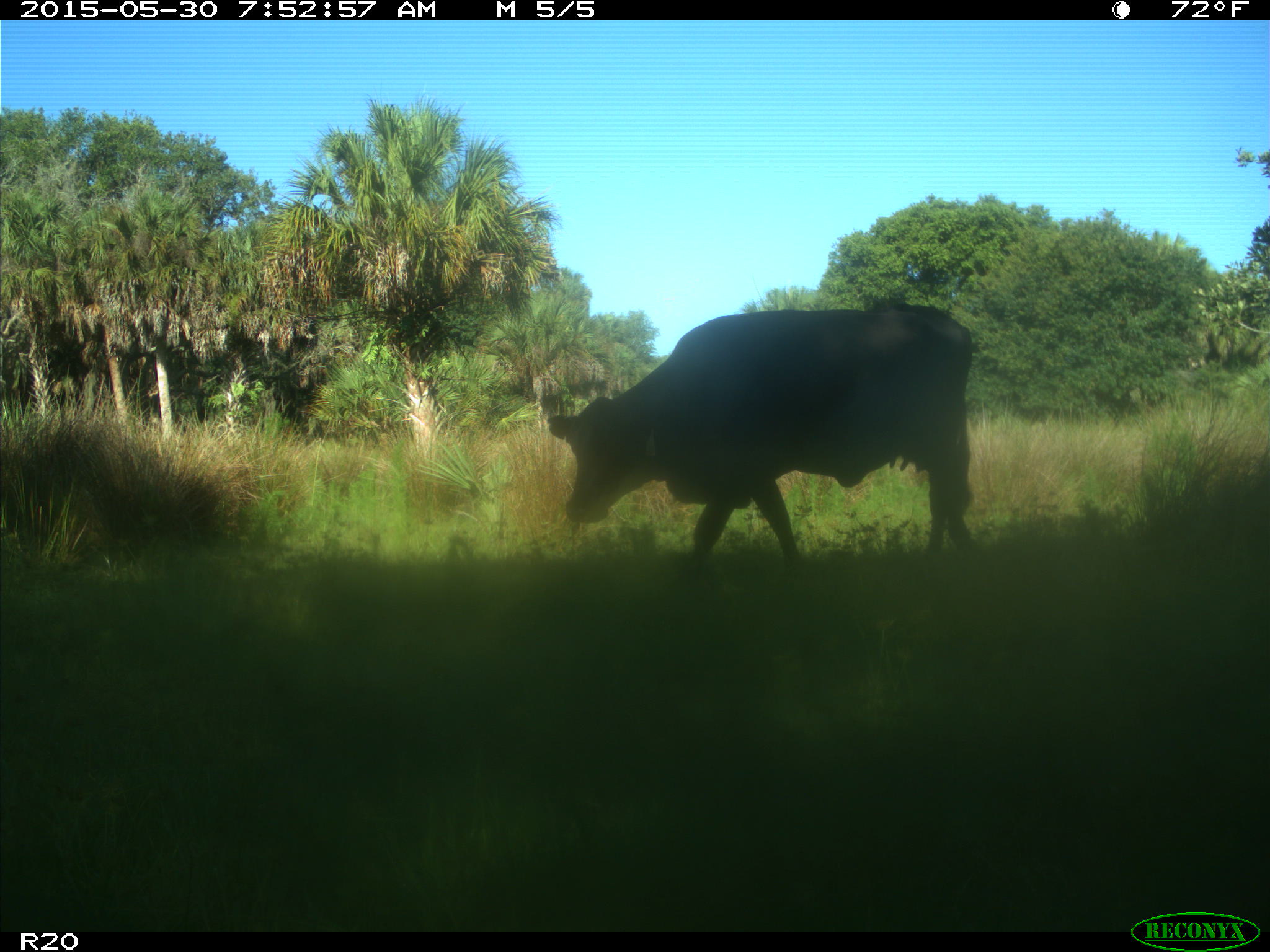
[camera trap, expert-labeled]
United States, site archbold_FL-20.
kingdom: Animalia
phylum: Chordata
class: Mammalia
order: Artiodactyla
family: Bovidae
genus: Bos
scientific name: Bos taurus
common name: domestic cow